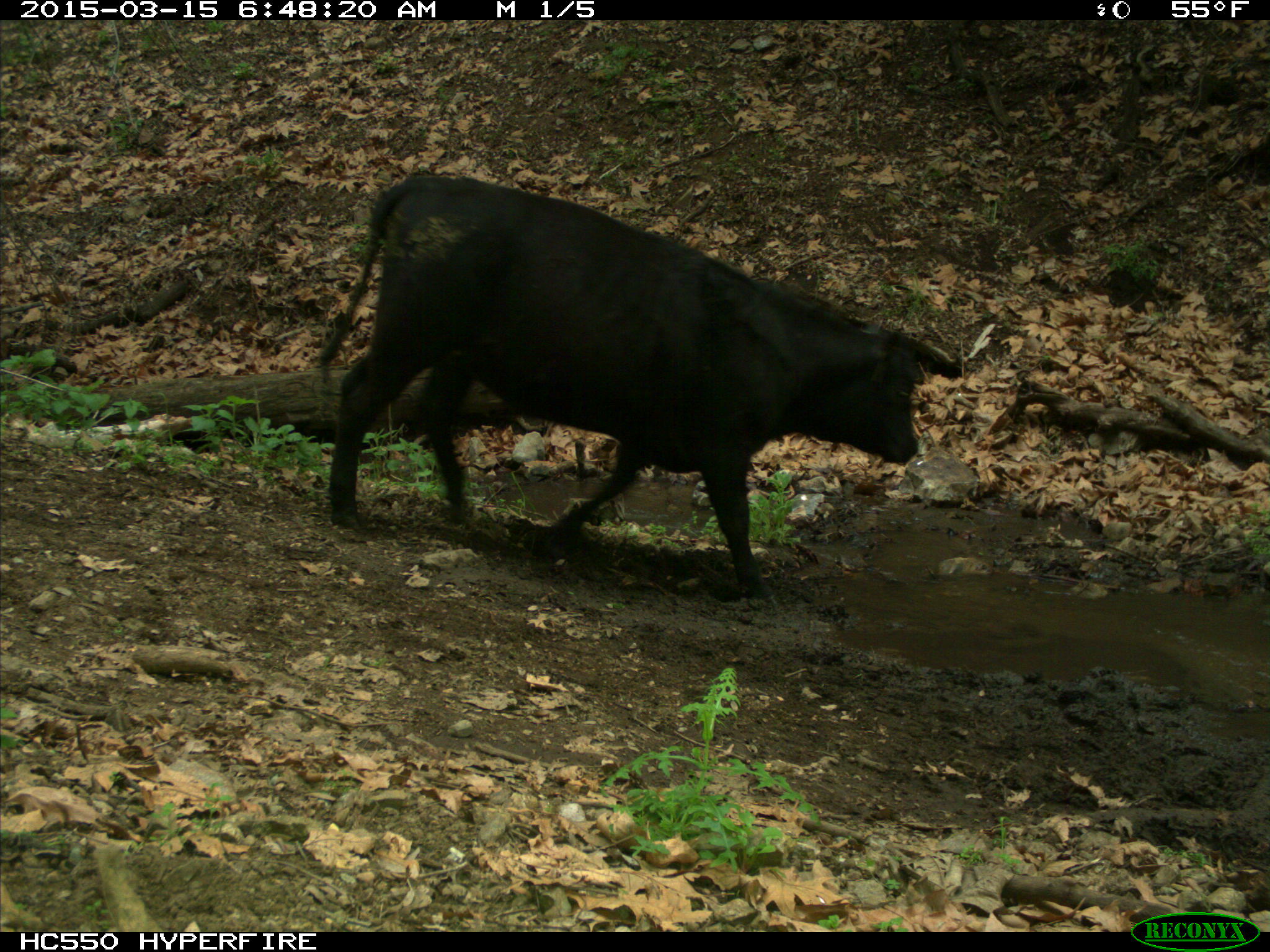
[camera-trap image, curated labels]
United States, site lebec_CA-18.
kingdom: Animalia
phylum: Chordata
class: Mammalia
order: Artiodactyla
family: Bovidae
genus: Bos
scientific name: Bos taurus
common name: domestic cow